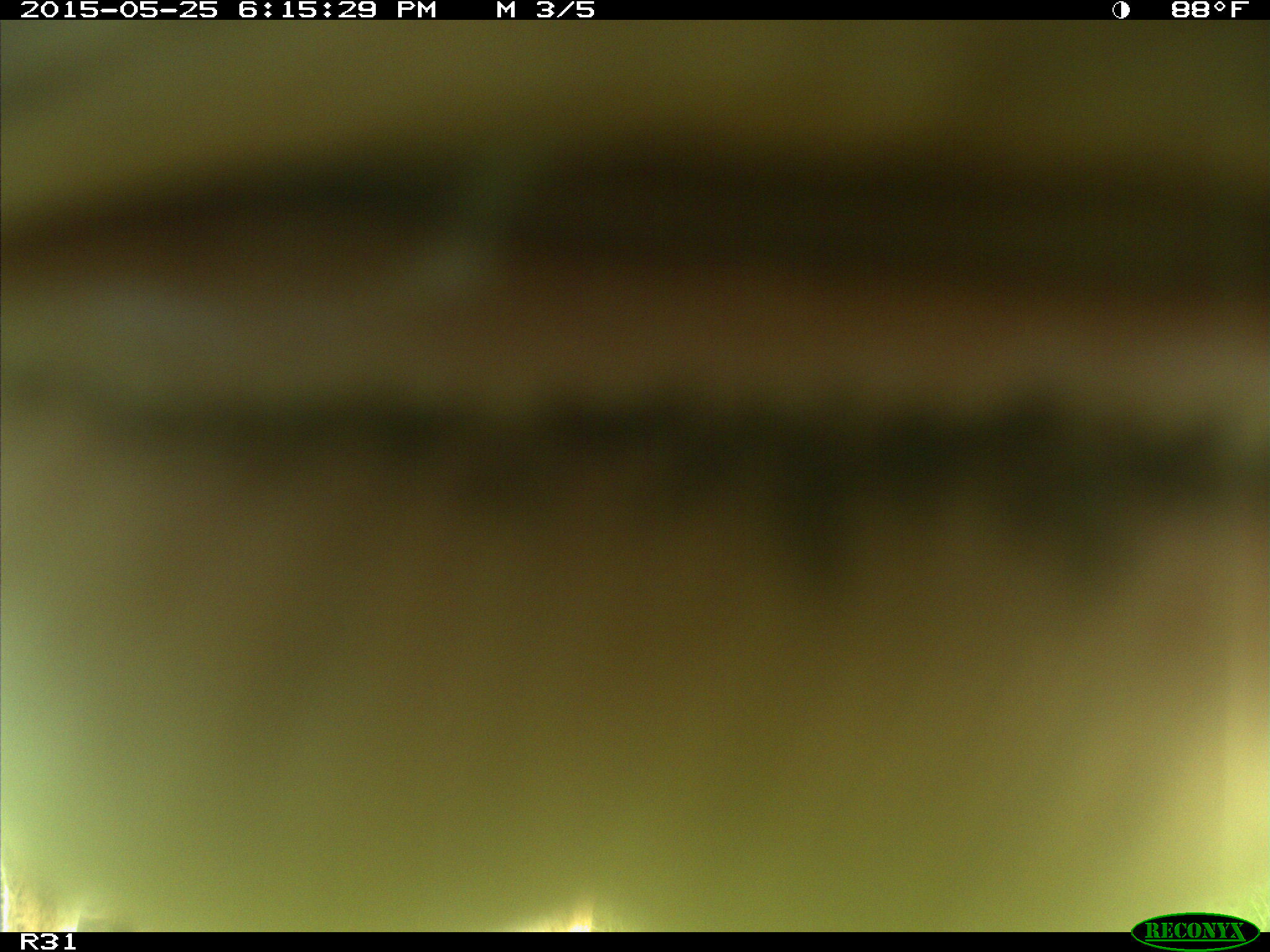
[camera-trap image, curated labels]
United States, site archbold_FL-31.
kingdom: Animalia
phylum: Chordata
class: Mammalia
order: Artiodactyla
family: Bovidae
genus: Bos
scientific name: Bos taurus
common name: domestic cow